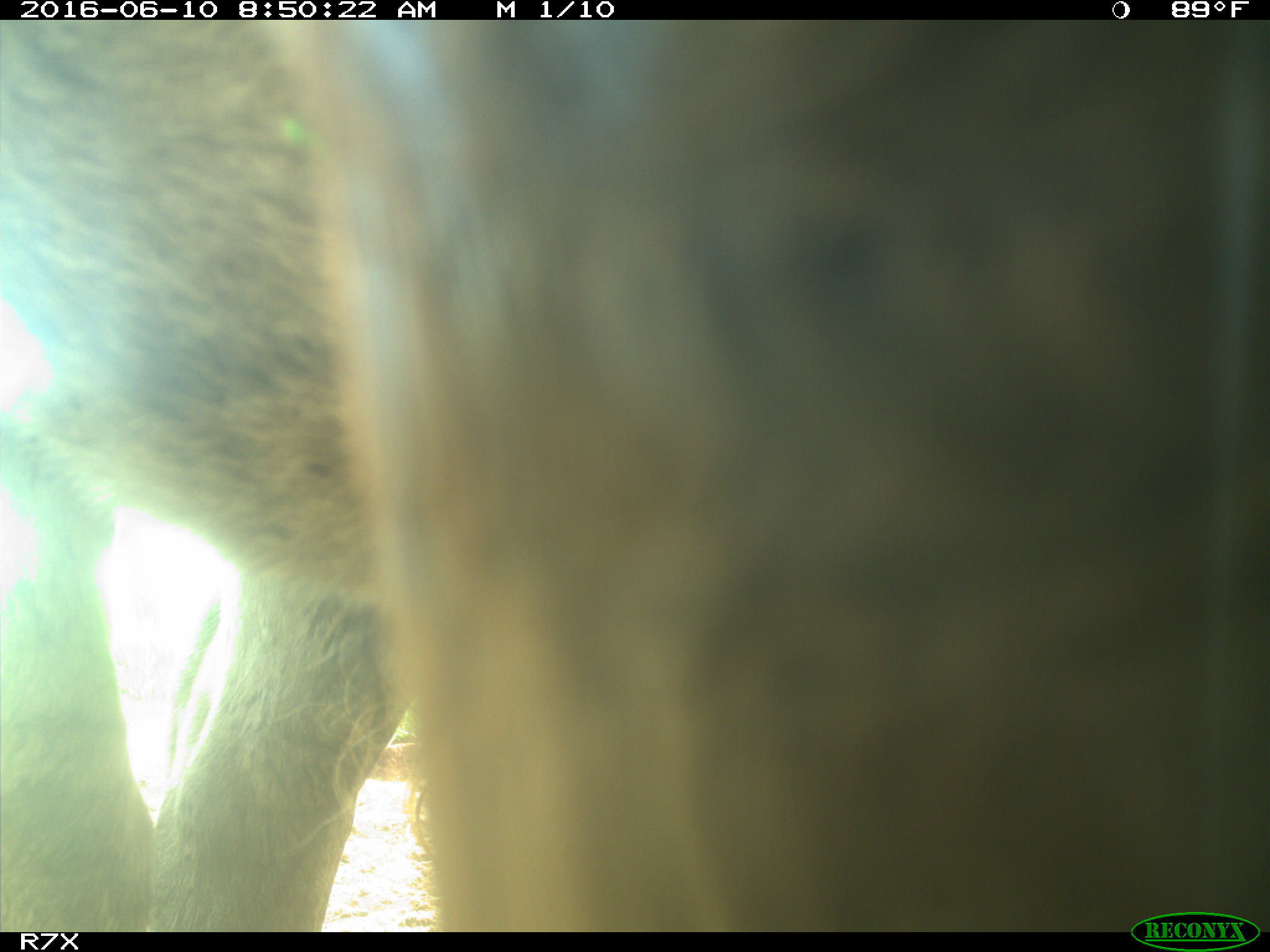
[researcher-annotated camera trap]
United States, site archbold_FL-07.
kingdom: Animalia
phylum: Chordata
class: Mammalia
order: Artiodactyla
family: Bovidae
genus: Bos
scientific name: Bos taurus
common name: domestic cow